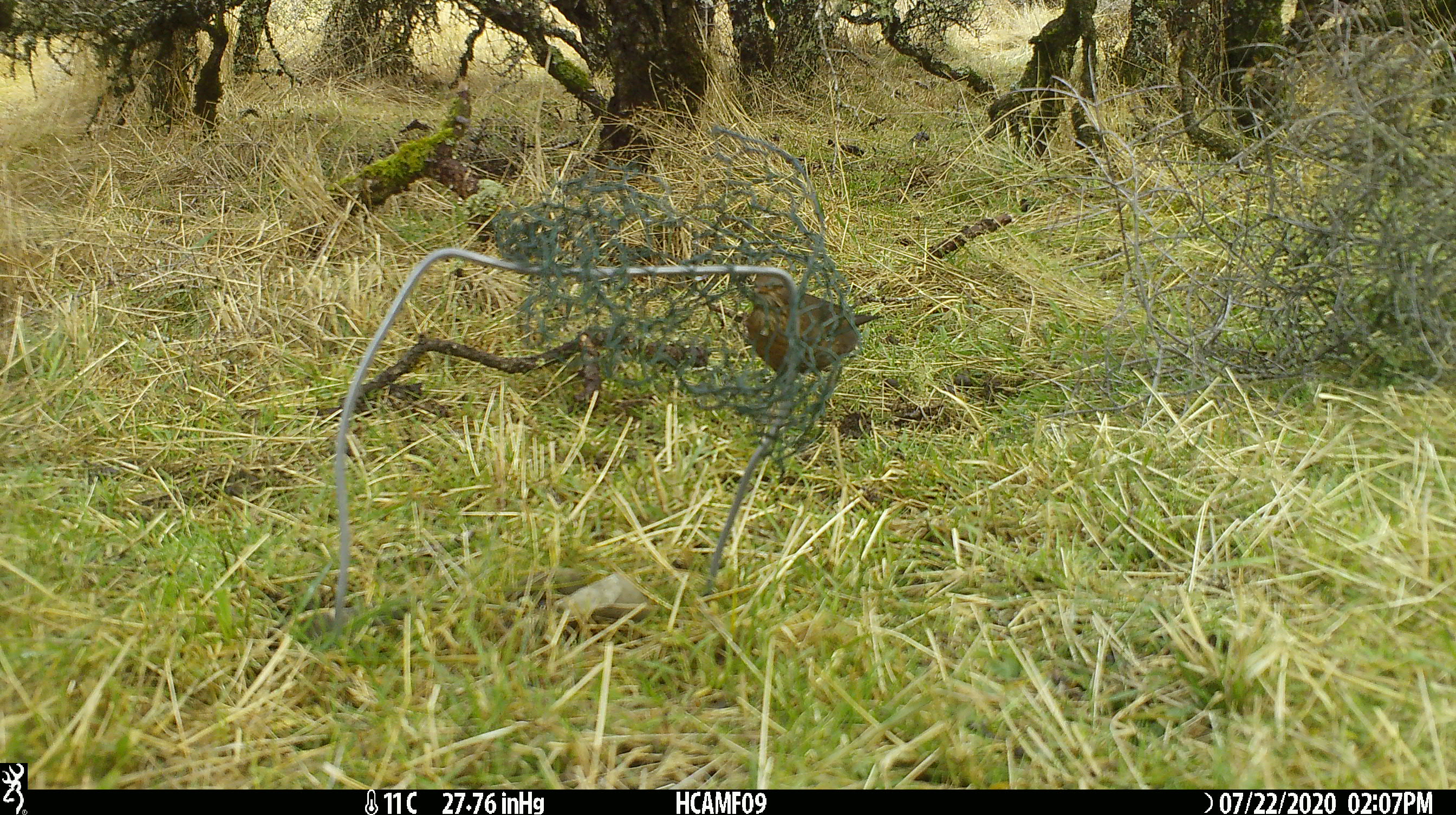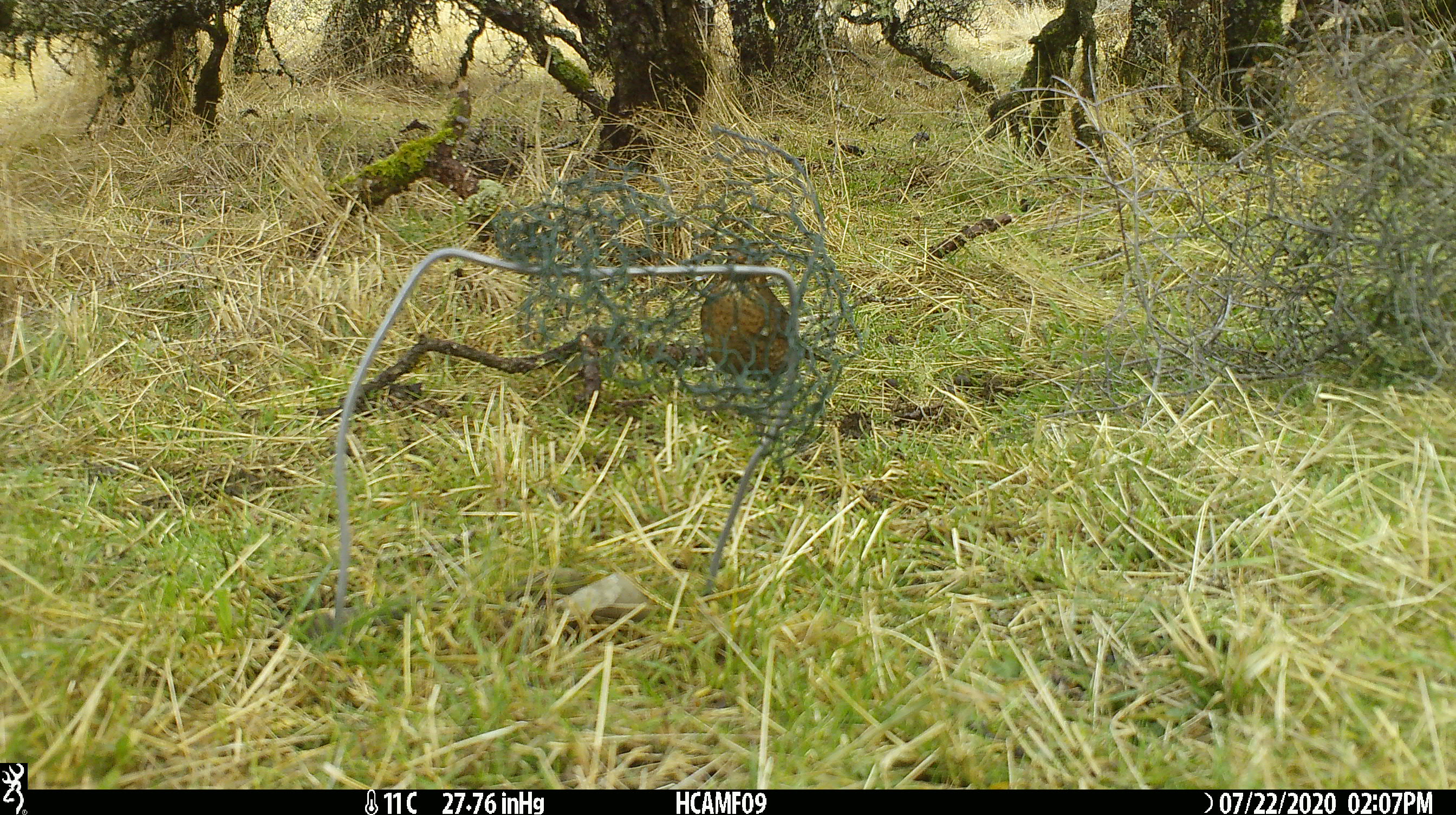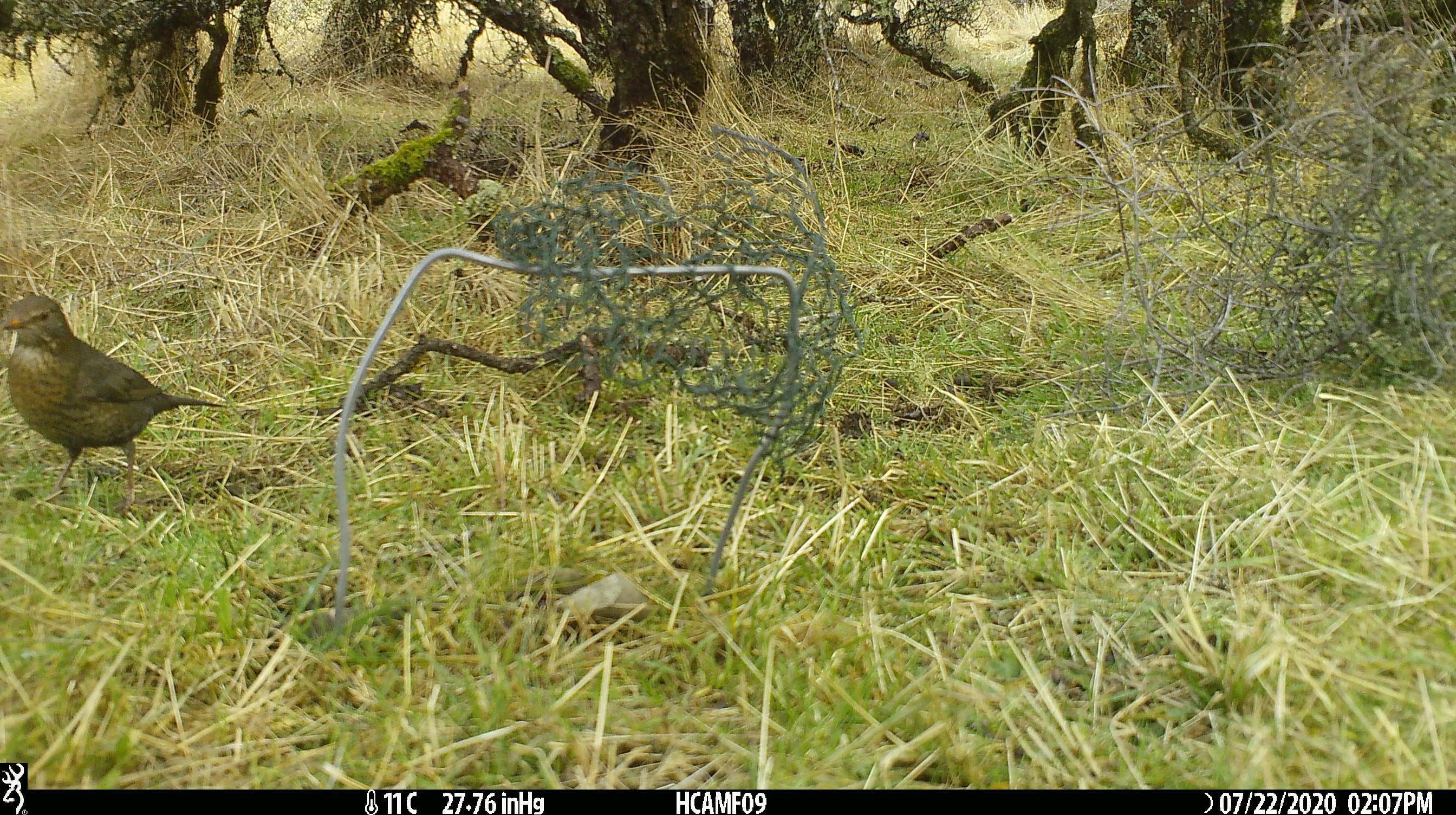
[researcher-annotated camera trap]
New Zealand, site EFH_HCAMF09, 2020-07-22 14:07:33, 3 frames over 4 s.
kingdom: Animalia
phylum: Chordata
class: Aves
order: Passeriformes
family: Turdidae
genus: Turdus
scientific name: Turdus merula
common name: eurasian blackbird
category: blackbird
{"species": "blackbird (eurasian blackbird) (Turdus merula)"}